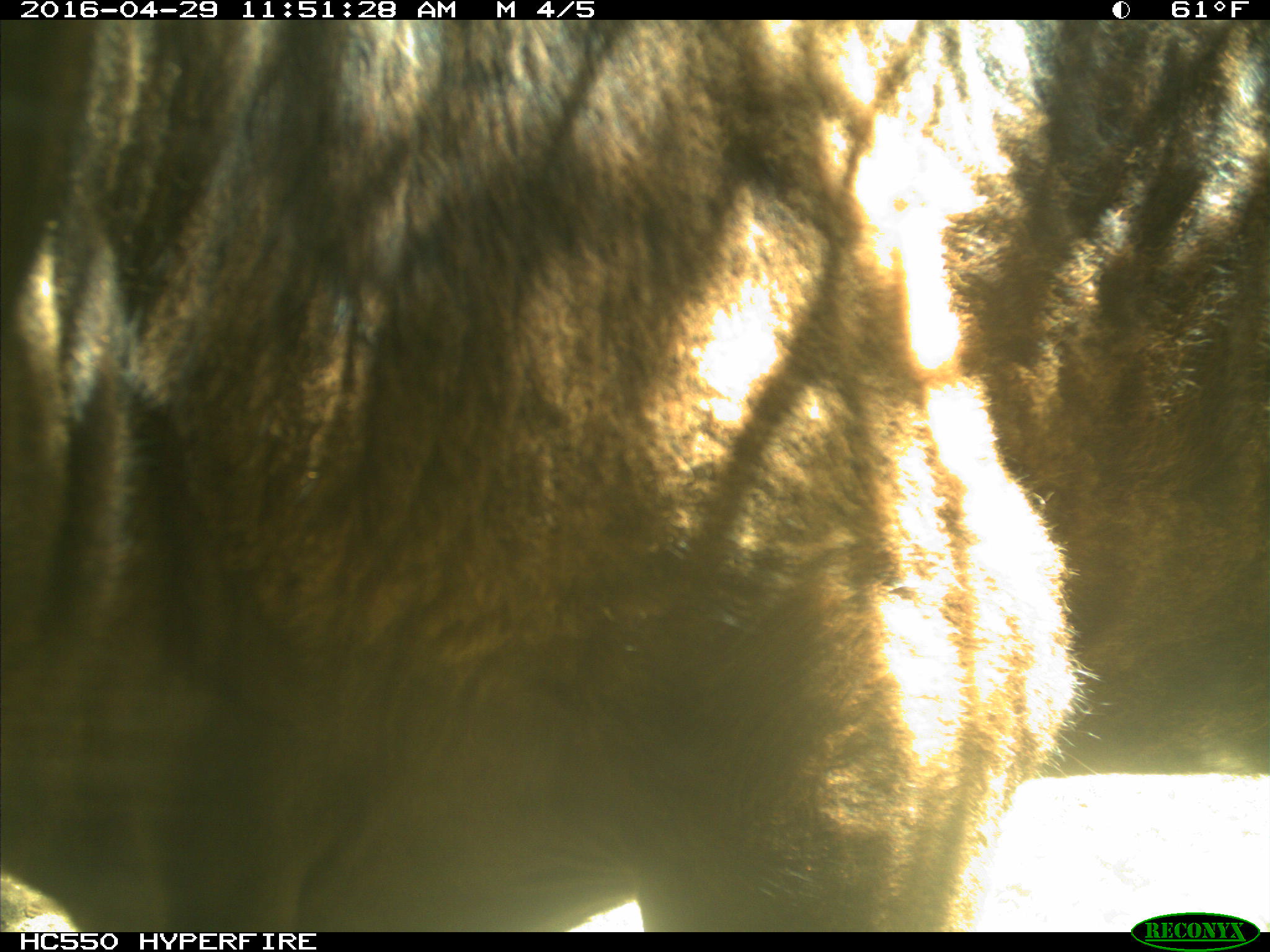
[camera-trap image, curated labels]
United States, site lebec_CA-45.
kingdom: Animalia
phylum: Chordata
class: Mammalia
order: Artiodactyla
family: Bovidae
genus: Bos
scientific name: Bos taurus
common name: domestic cow